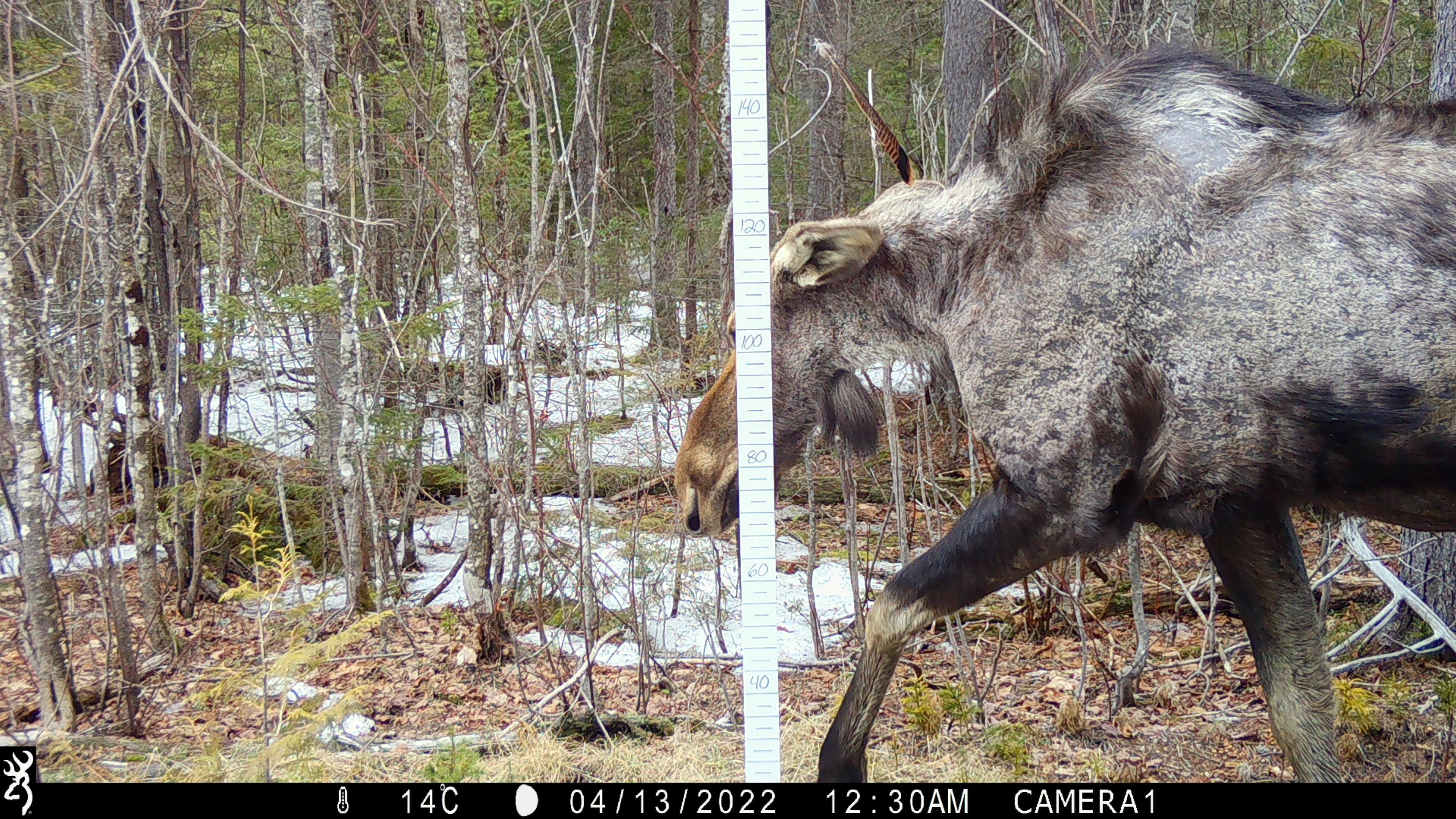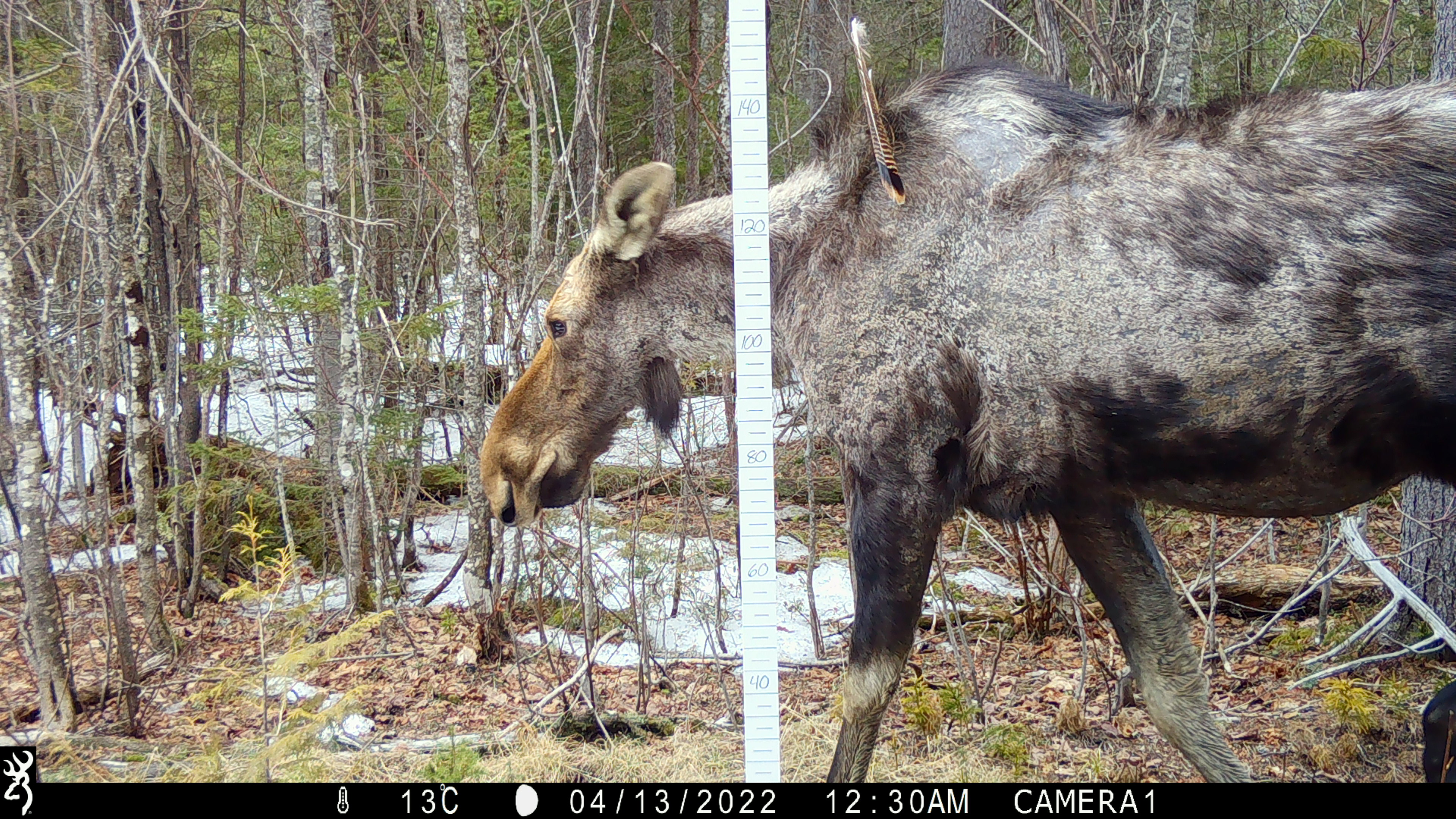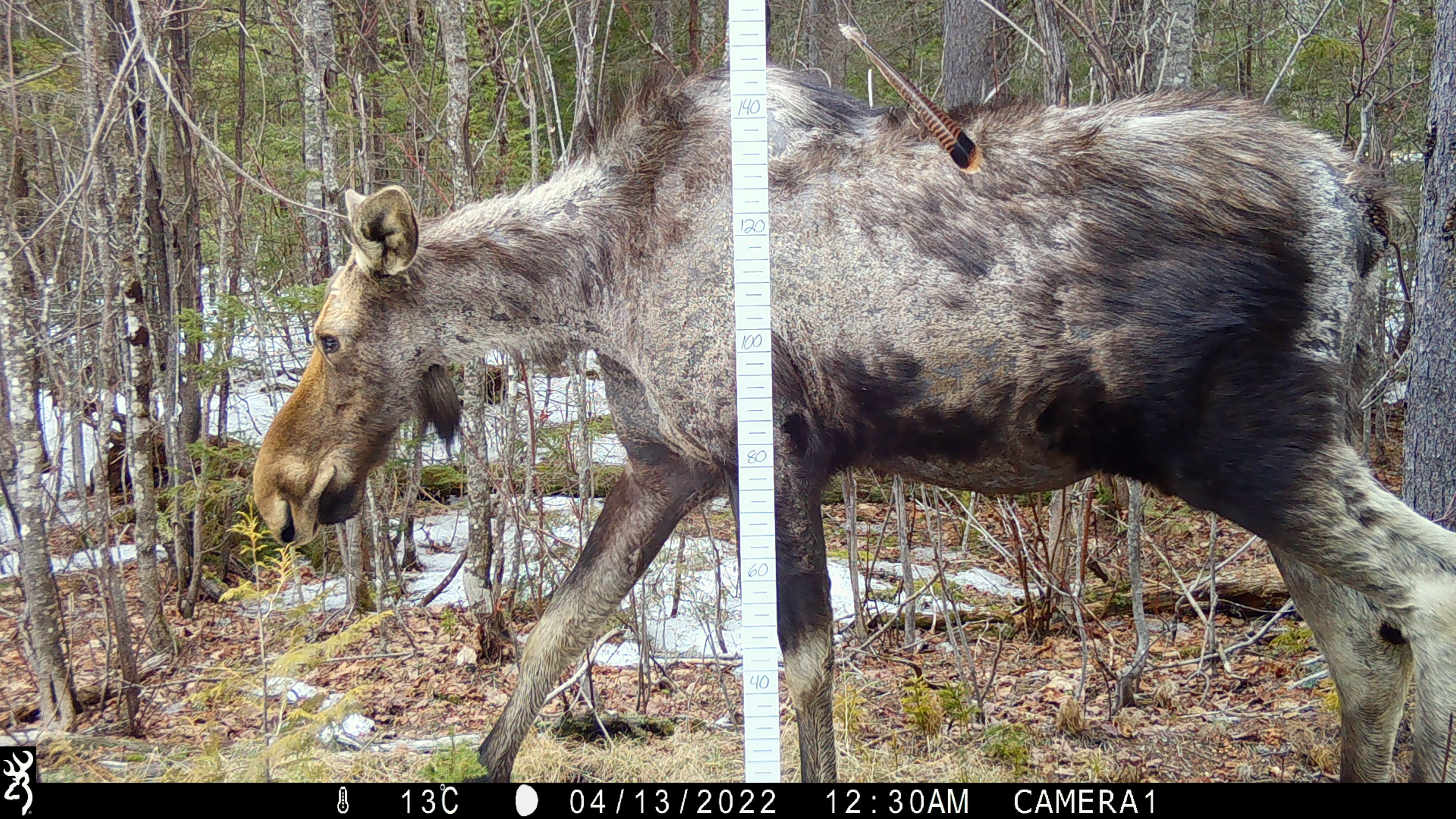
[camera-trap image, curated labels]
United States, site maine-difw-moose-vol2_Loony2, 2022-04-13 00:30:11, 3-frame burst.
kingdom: Animalia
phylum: Chordata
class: Mammalia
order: Artiodactyla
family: Cervidae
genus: Alces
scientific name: Alces alces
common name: moose